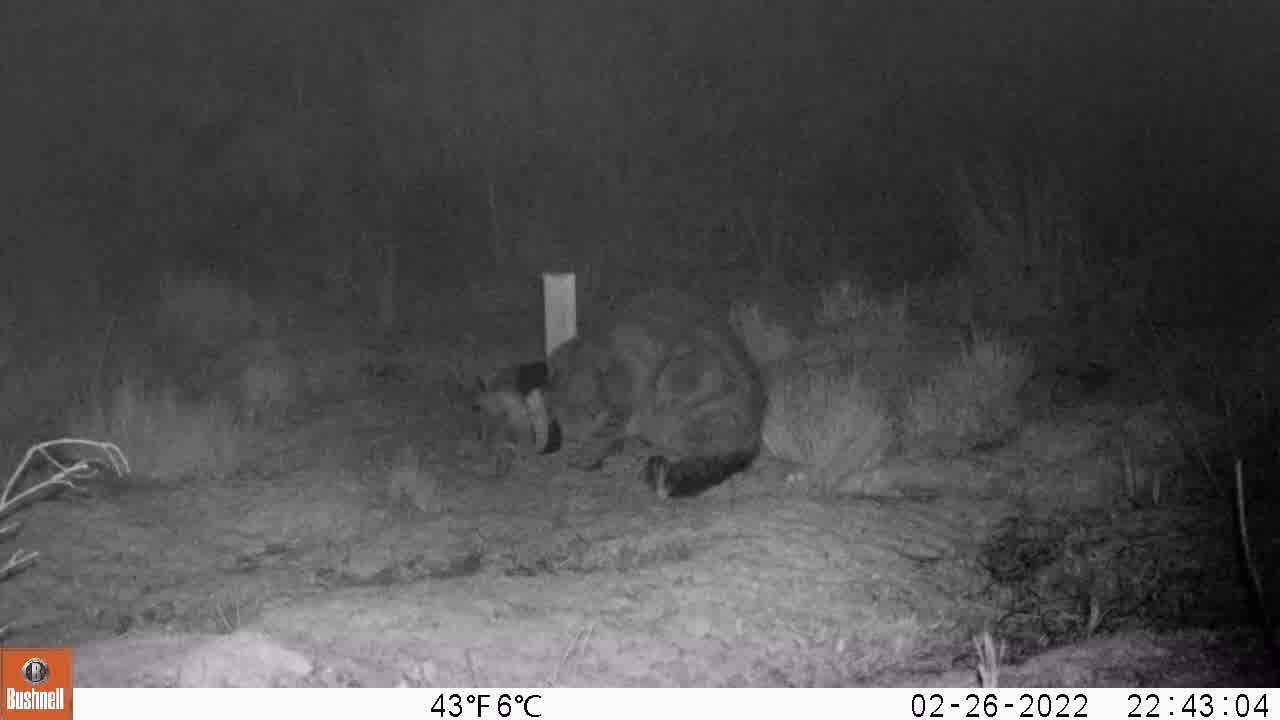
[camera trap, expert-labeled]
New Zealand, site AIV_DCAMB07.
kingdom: Animalia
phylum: Chordata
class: Mammalia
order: Carnivora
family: Felidae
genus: Felis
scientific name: Felis catus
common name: domestic cat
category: cat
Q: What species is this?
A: Cat (domestic cat) (Felis catus).